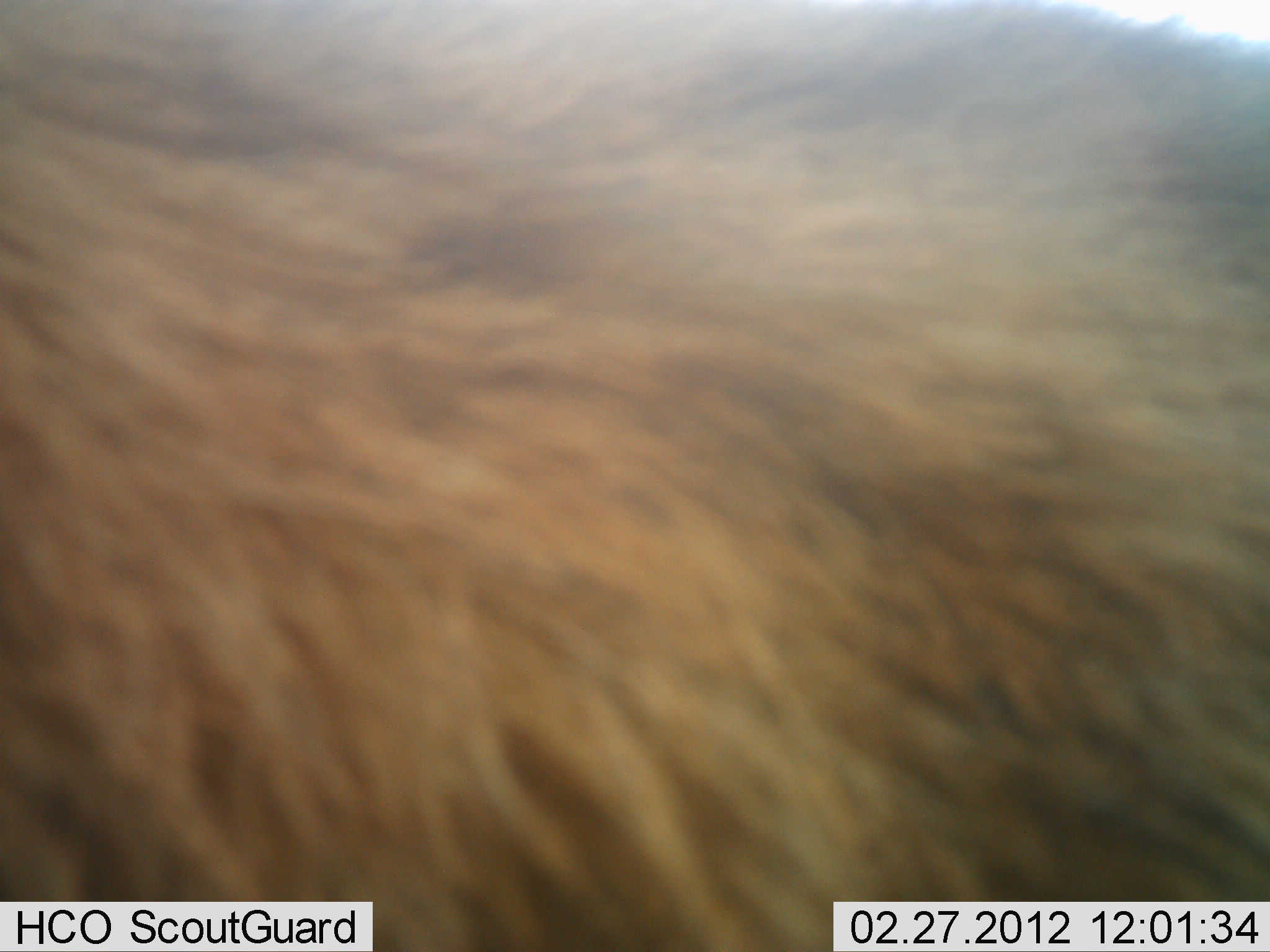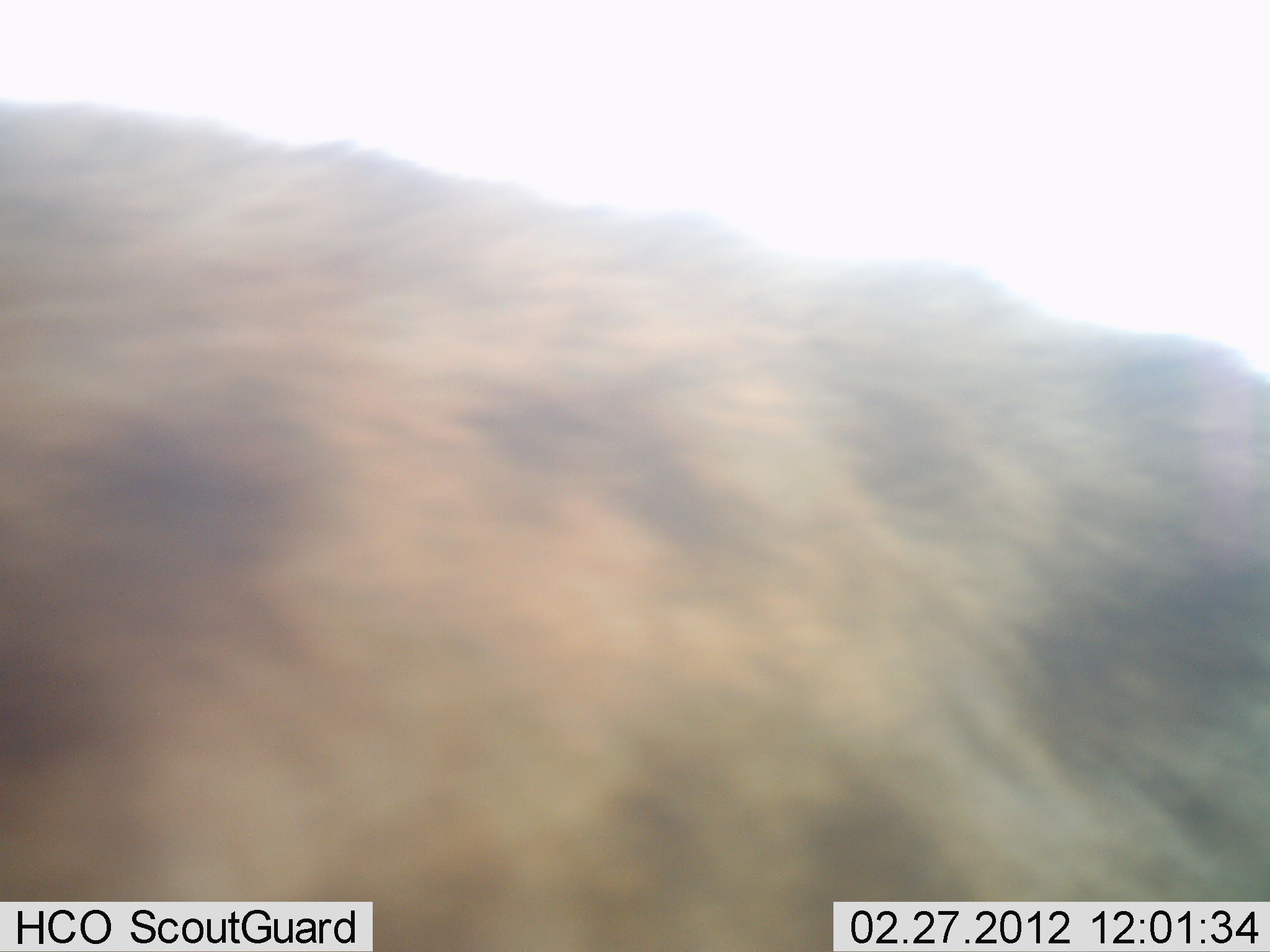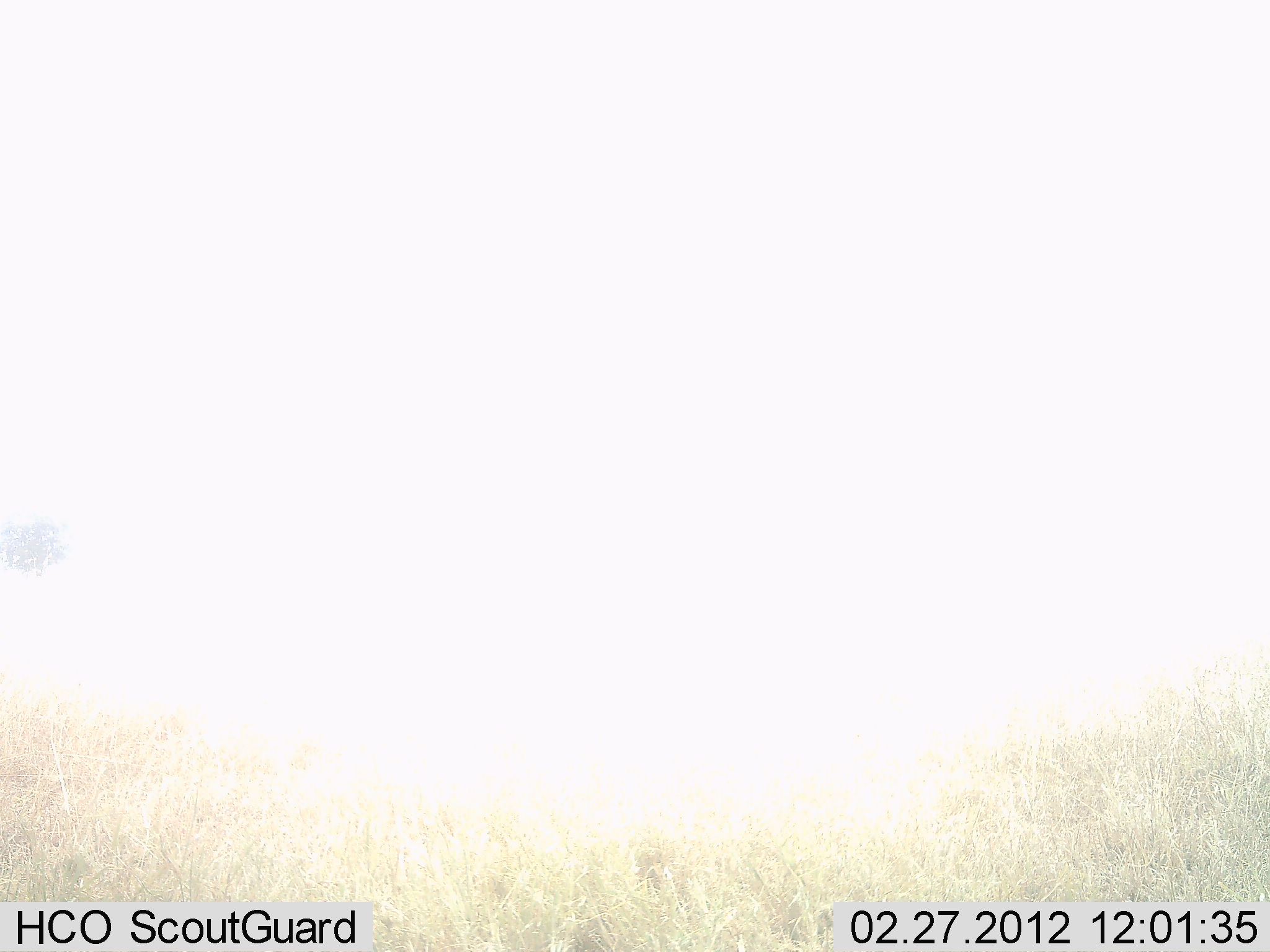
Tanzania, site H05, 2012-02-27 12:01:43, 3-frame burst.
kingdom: Animalia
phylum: Chordata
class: Mammalia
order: Carnivora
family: Hyaenidae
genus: Crocuta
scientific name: Crocuta crocuta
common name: spotted hyena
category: hyenaspotted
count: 1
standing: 50%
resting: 0%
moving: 50%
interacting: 0%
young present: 0%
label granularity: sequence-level